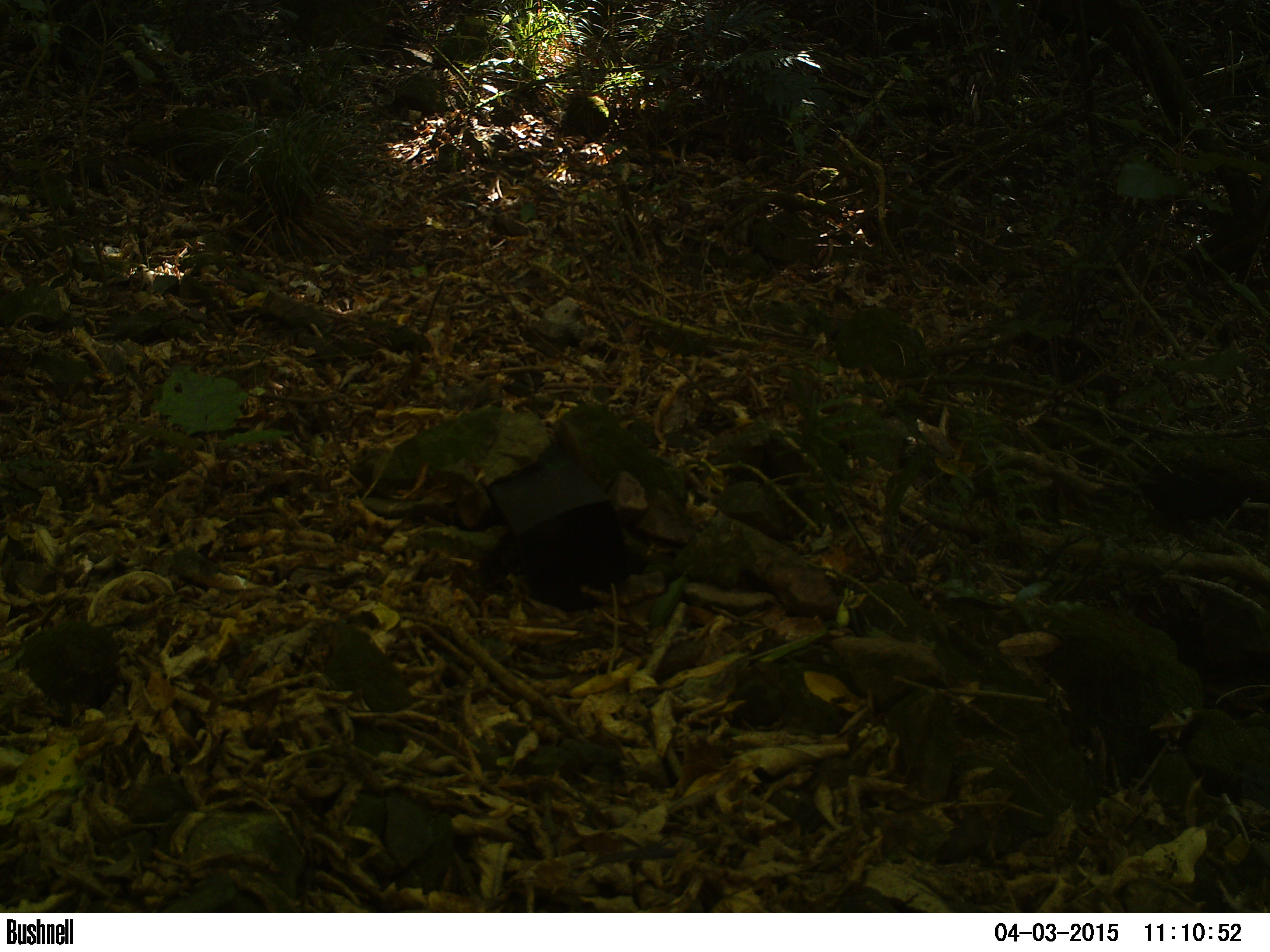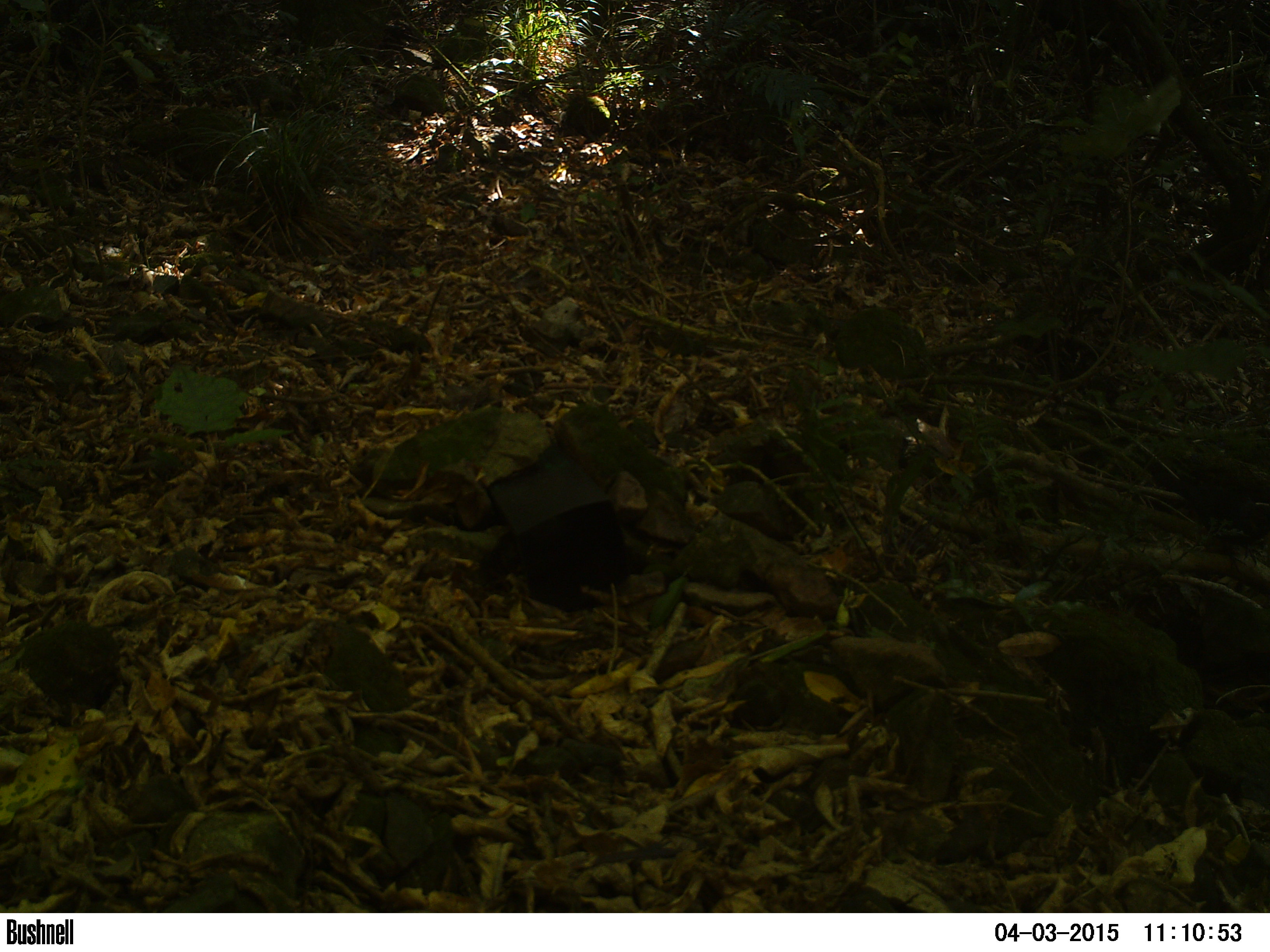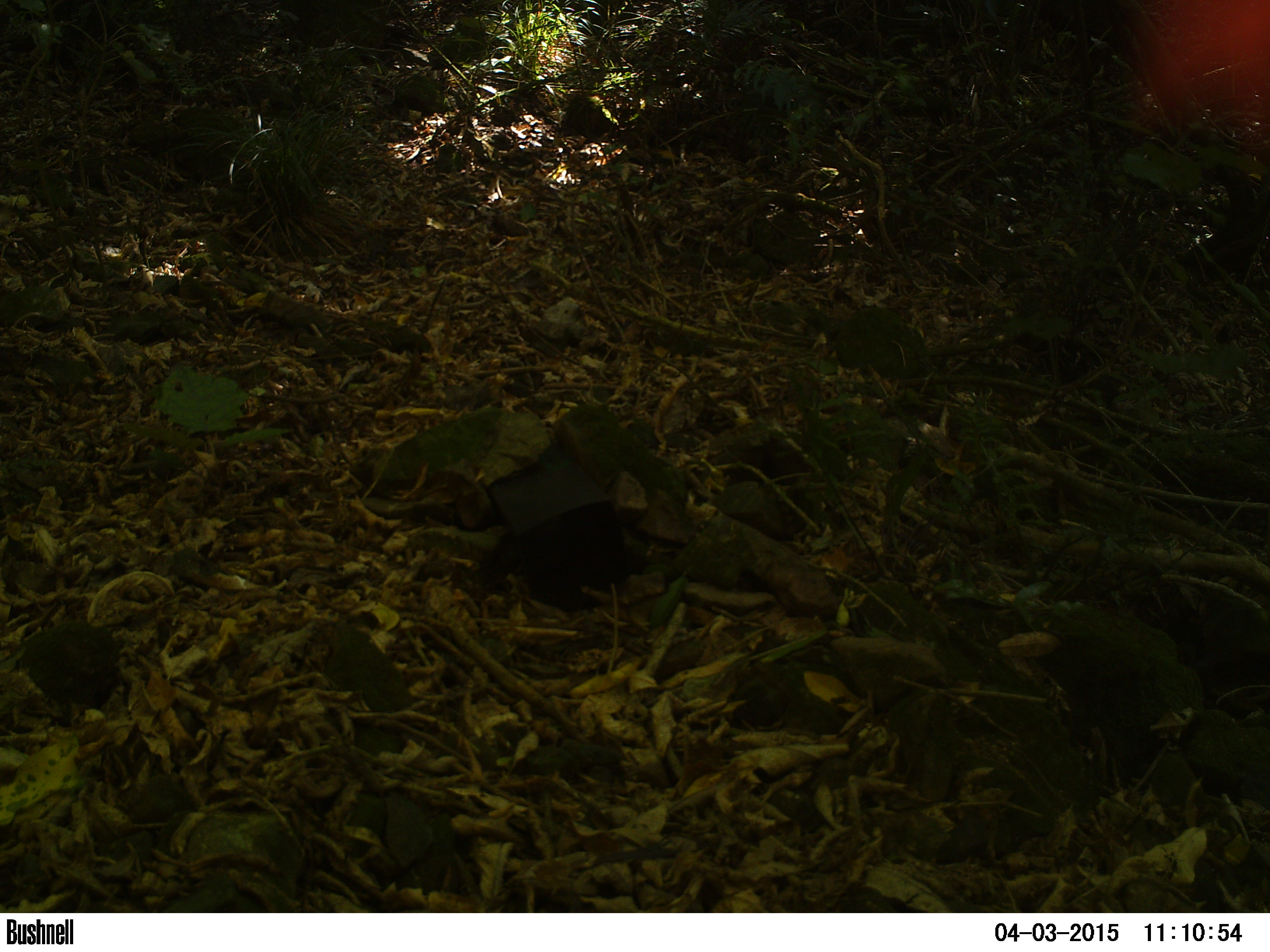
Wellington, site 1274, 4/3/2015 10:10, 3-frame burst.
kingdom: Animalia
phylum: Chordata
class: Aves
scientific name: Aves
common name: bird